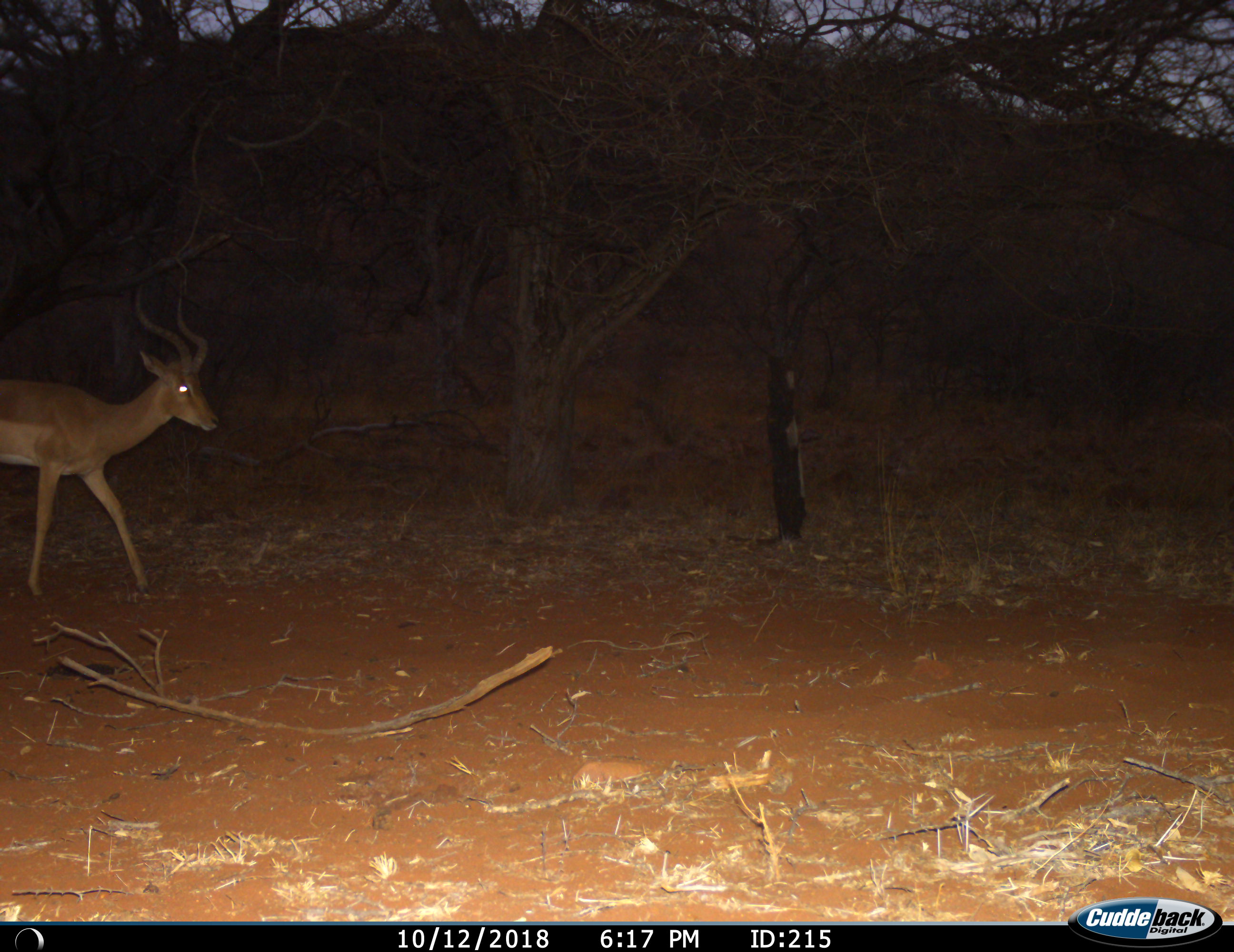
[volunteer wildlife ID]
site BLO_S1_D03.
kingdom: Animalia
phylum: Chordata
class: Mammalia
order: Artiodactyla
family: Bovidae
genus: Aepyceros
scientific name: Aepyceros melampus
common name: impala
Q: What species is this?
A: Impala (Aepyceros melampus).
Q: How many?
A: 1.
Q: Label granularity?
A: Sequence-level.